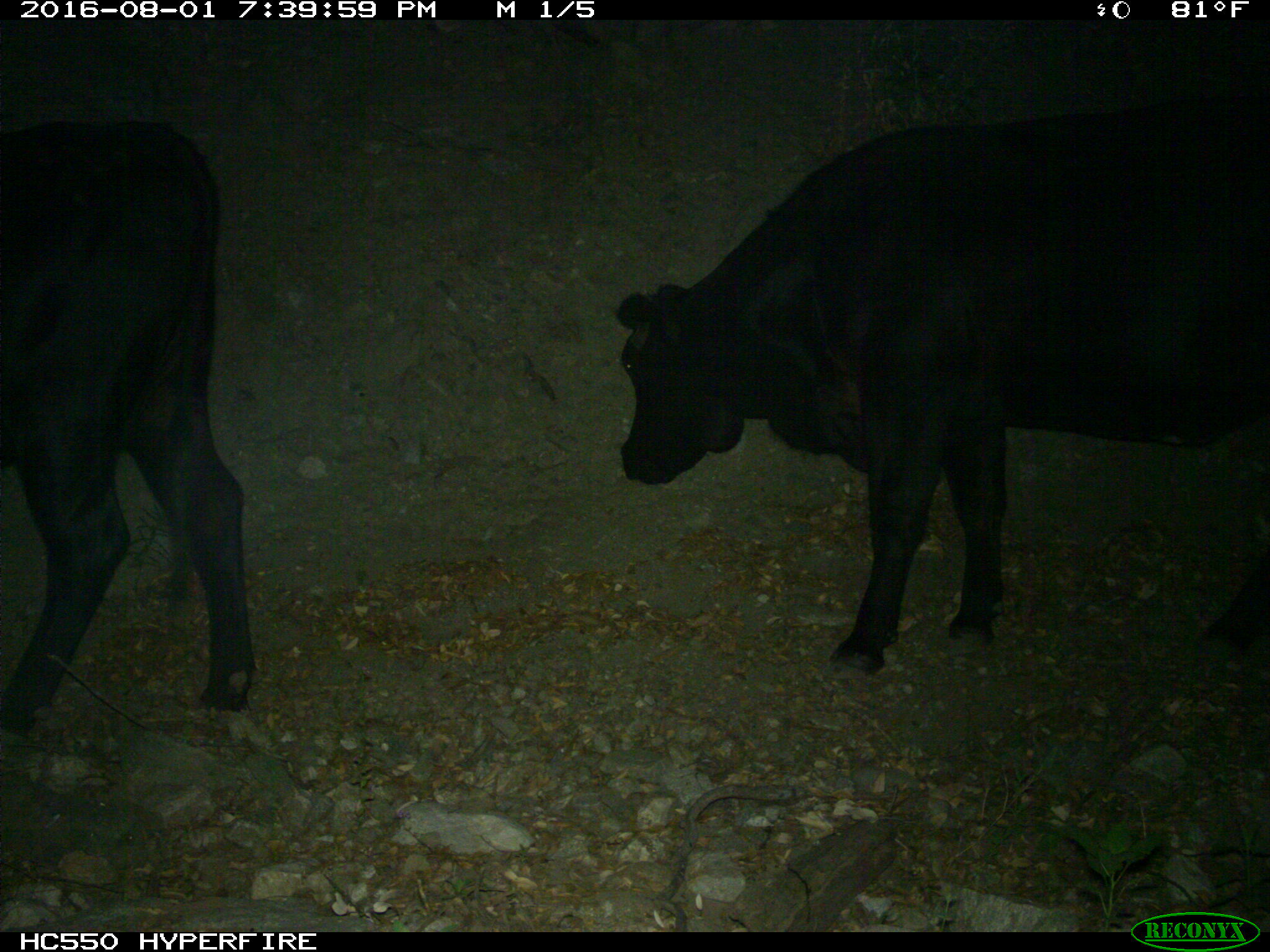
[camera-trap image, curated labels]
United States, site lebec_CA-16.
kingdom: Animalia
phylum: Chordata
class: Mammalia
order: Artiodactyla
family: Bovidae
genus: Bos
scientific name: Bos taurus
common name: domestic cow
Bos taurus (domestic cow).